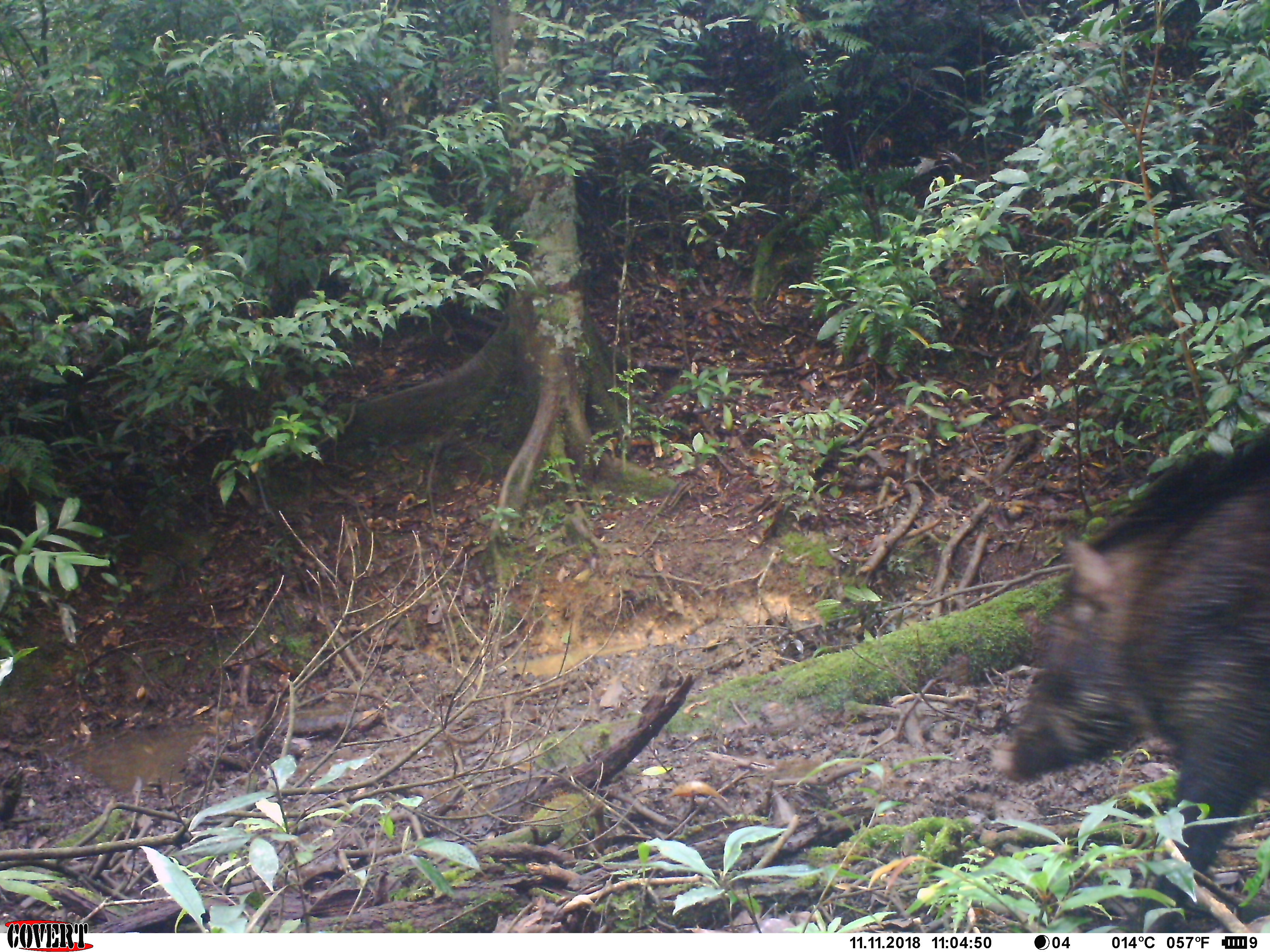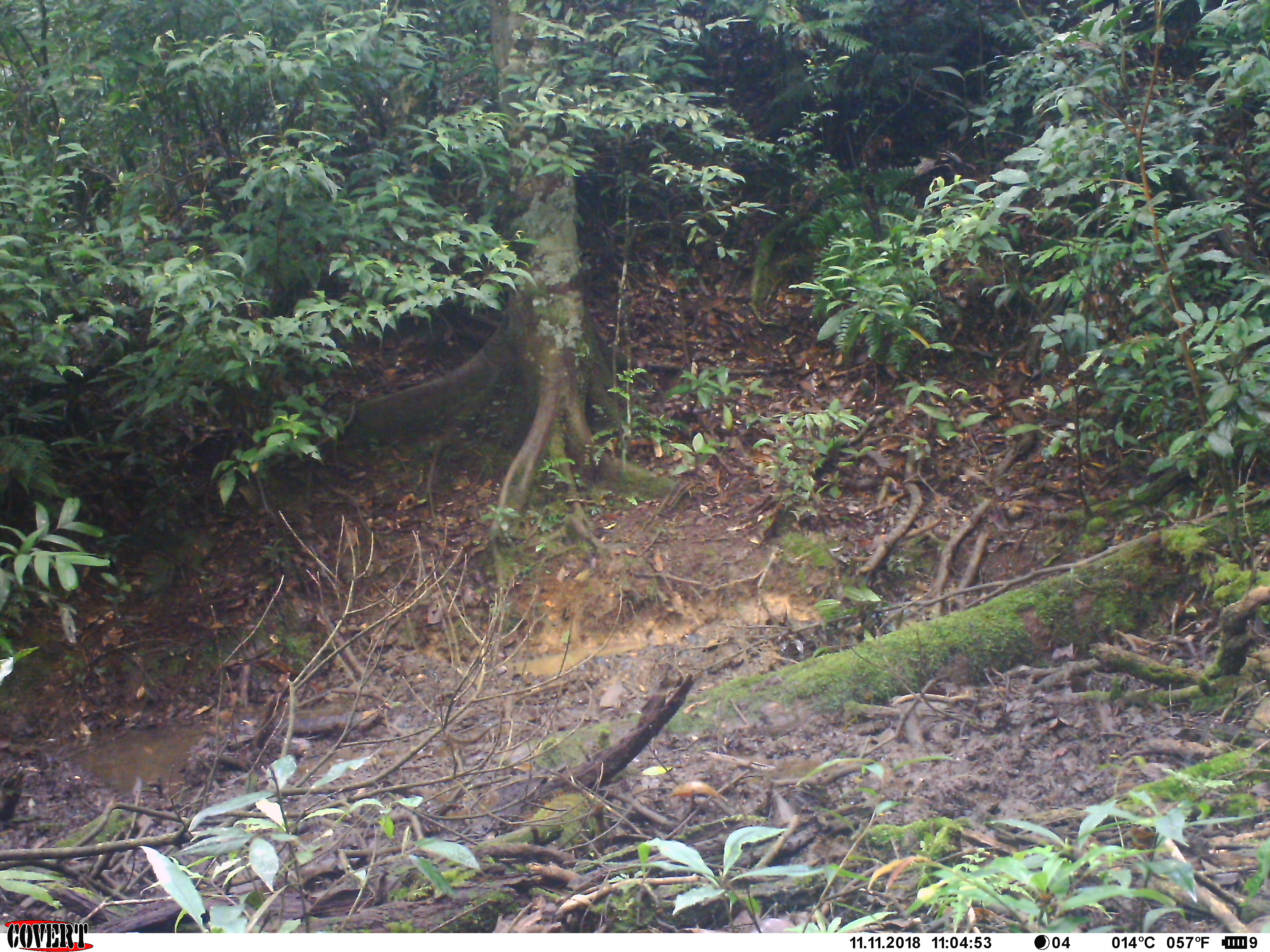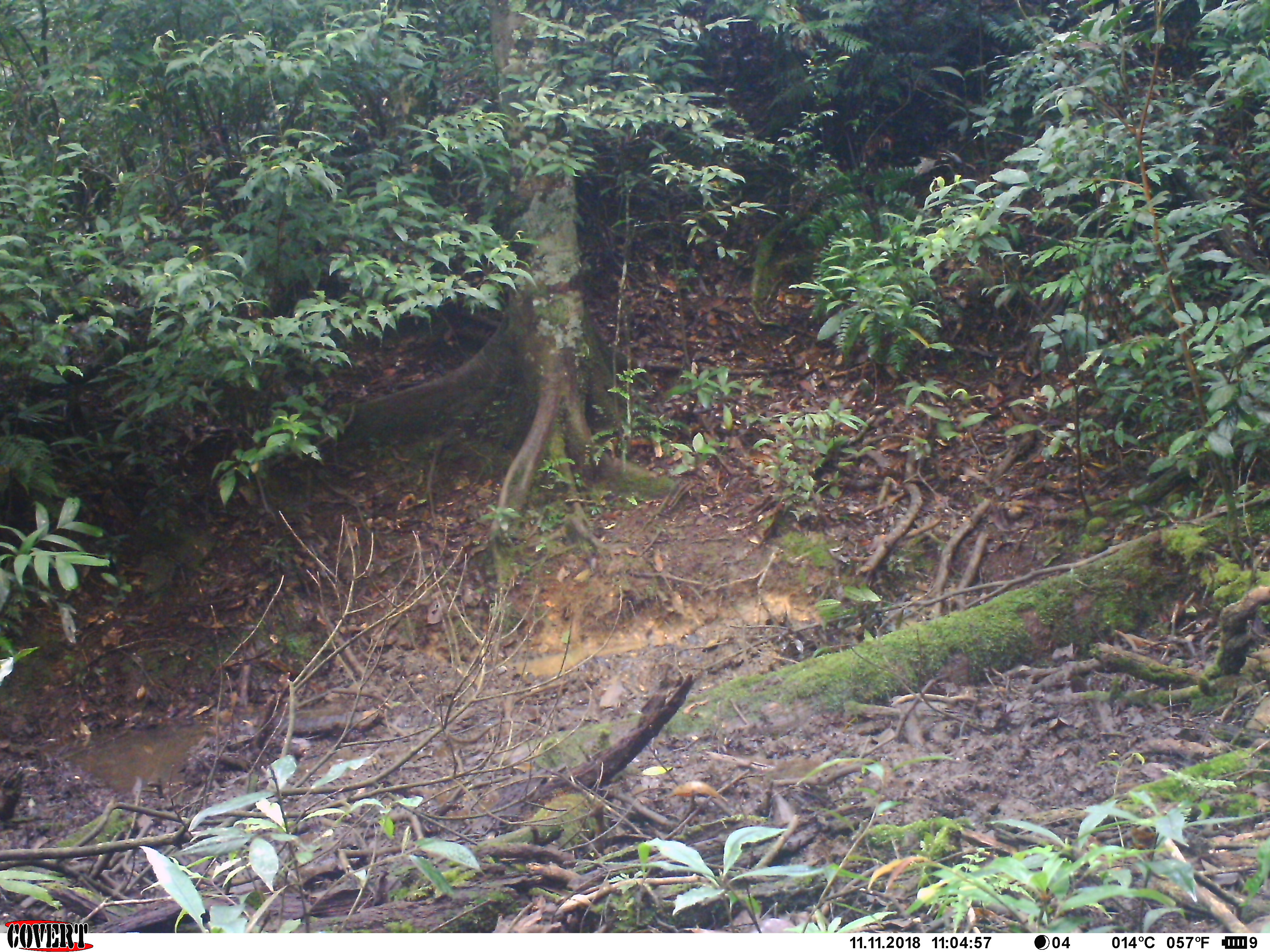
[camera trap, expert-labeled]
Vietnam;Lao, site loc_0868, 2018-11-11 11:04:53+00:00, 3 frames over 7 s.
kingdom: Animalia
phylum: Chordata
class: Mammalia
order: Artiodactyla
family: Suidae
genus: Sus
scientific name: Sus scrofa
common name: eurasian wild pig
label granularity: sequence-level